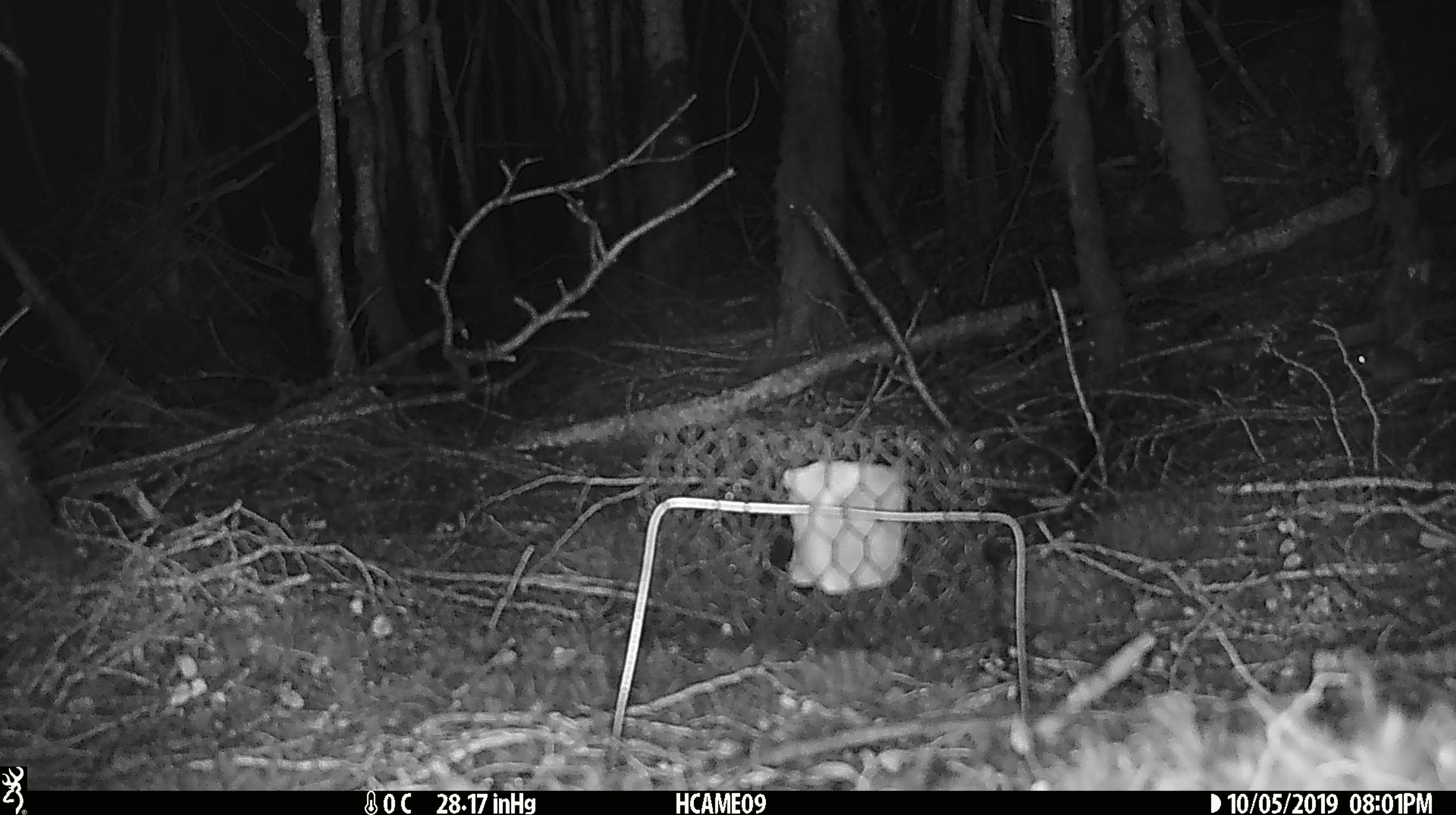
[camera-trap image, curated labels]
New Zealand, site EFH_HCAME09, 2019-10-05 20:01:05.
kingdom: Animalia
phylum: Chordata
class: Mammalia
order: Rodentia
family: Muridae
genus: Mus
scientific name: Mus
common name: mouse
Mouse (Mus).